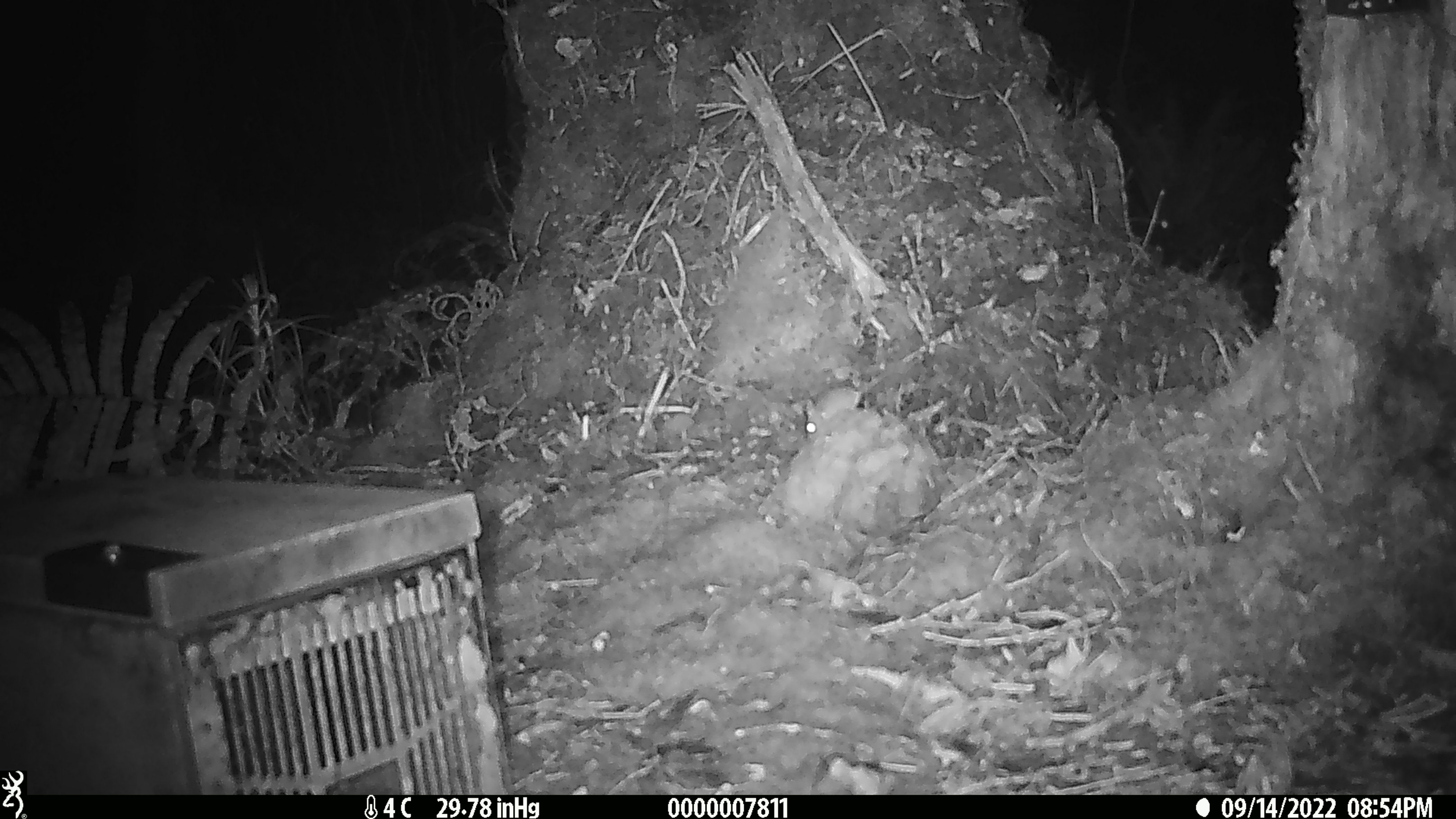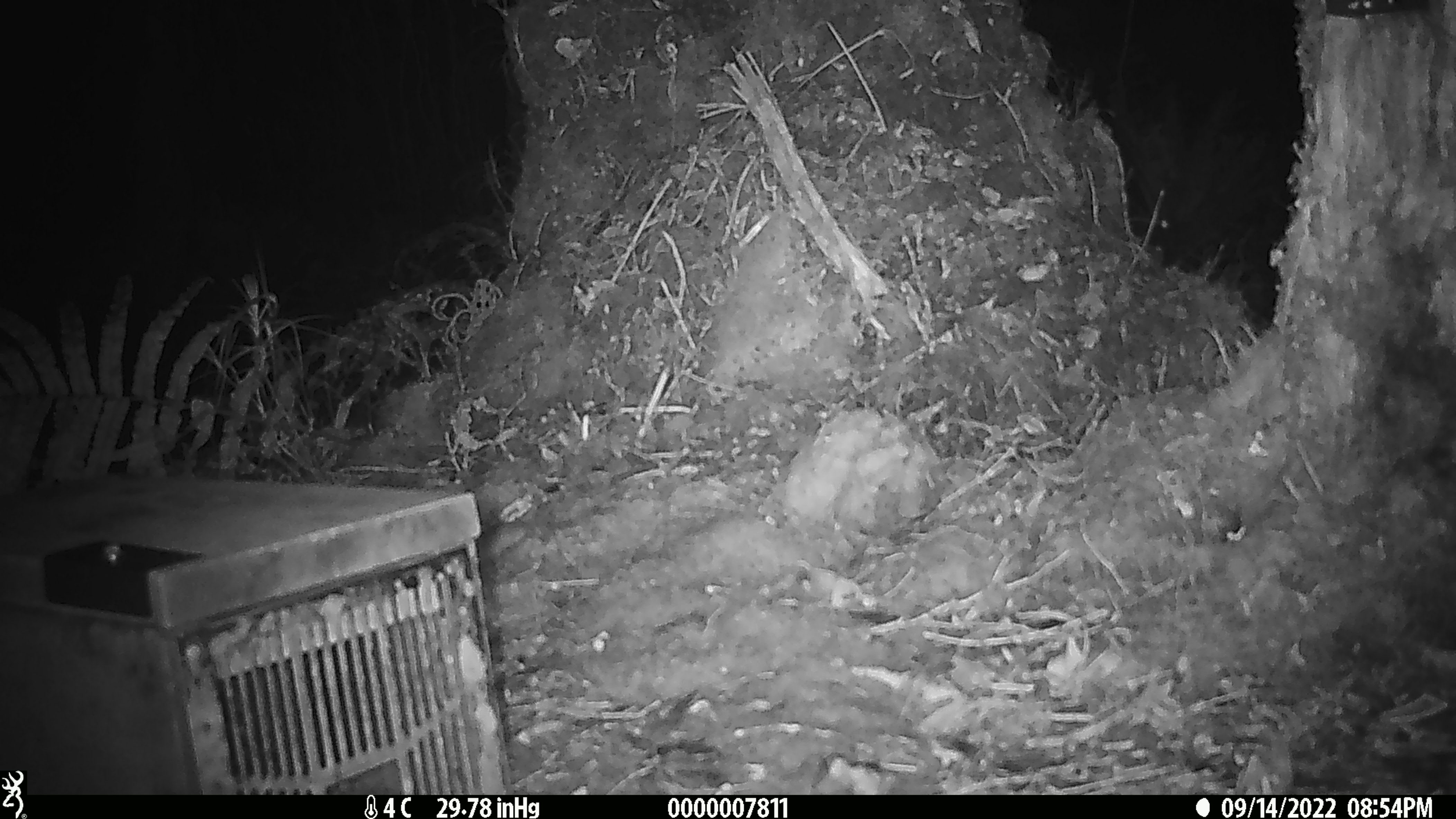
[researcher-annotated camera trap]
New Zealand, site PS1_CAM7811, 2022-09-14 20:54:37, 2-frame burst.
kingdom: Animalia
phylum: Chordata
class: Mammalia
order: Rodentia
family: Muridae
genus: Mus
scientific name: Mus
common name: mouse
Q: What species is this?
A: Mouse (Mus).